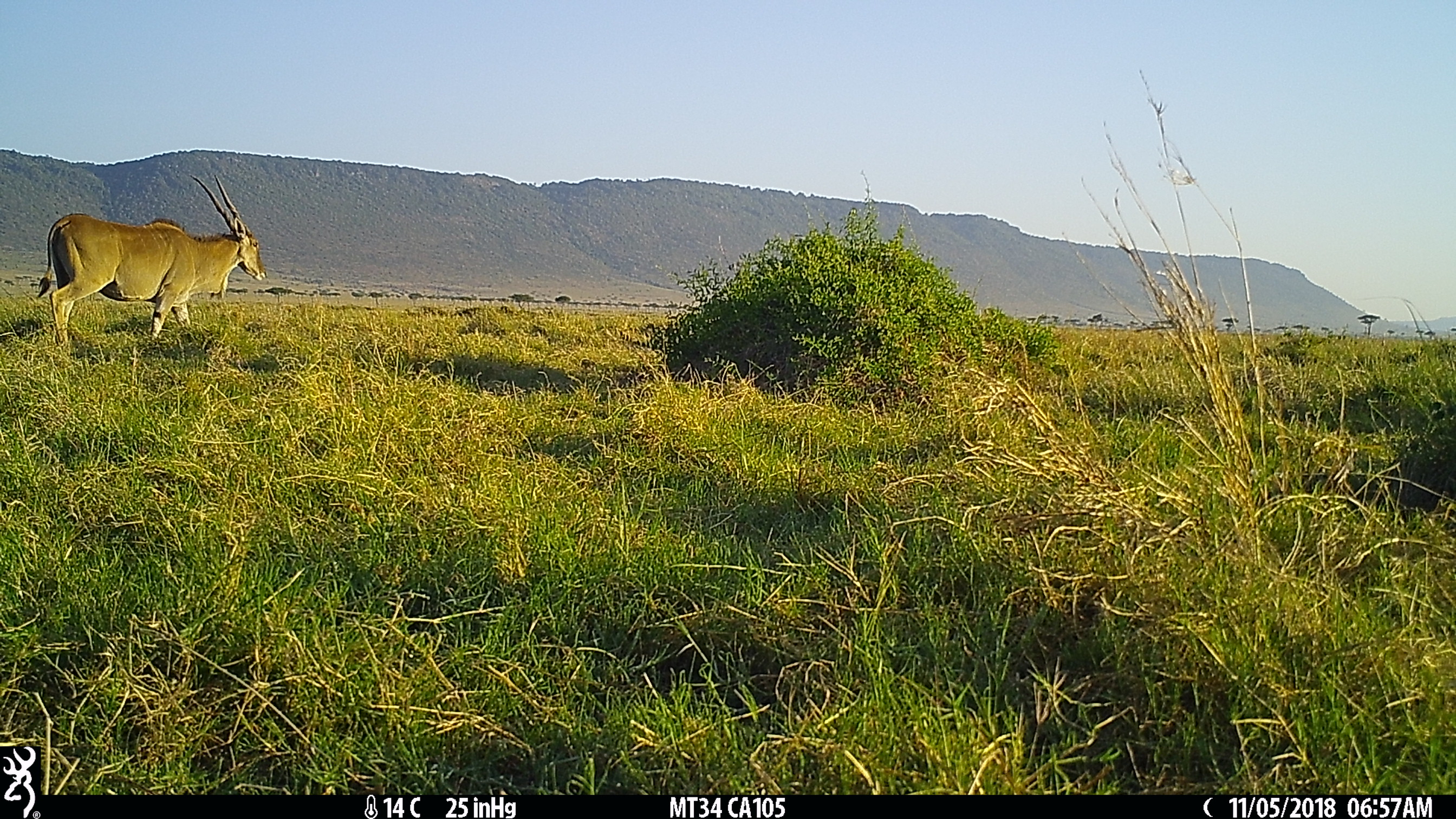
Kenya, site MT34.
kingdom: Animalia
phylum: Chordata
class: Mammalia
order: Artiodactyla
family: Bovidae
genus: Tragelaphus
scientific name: Tragelaphus oryx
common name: eland